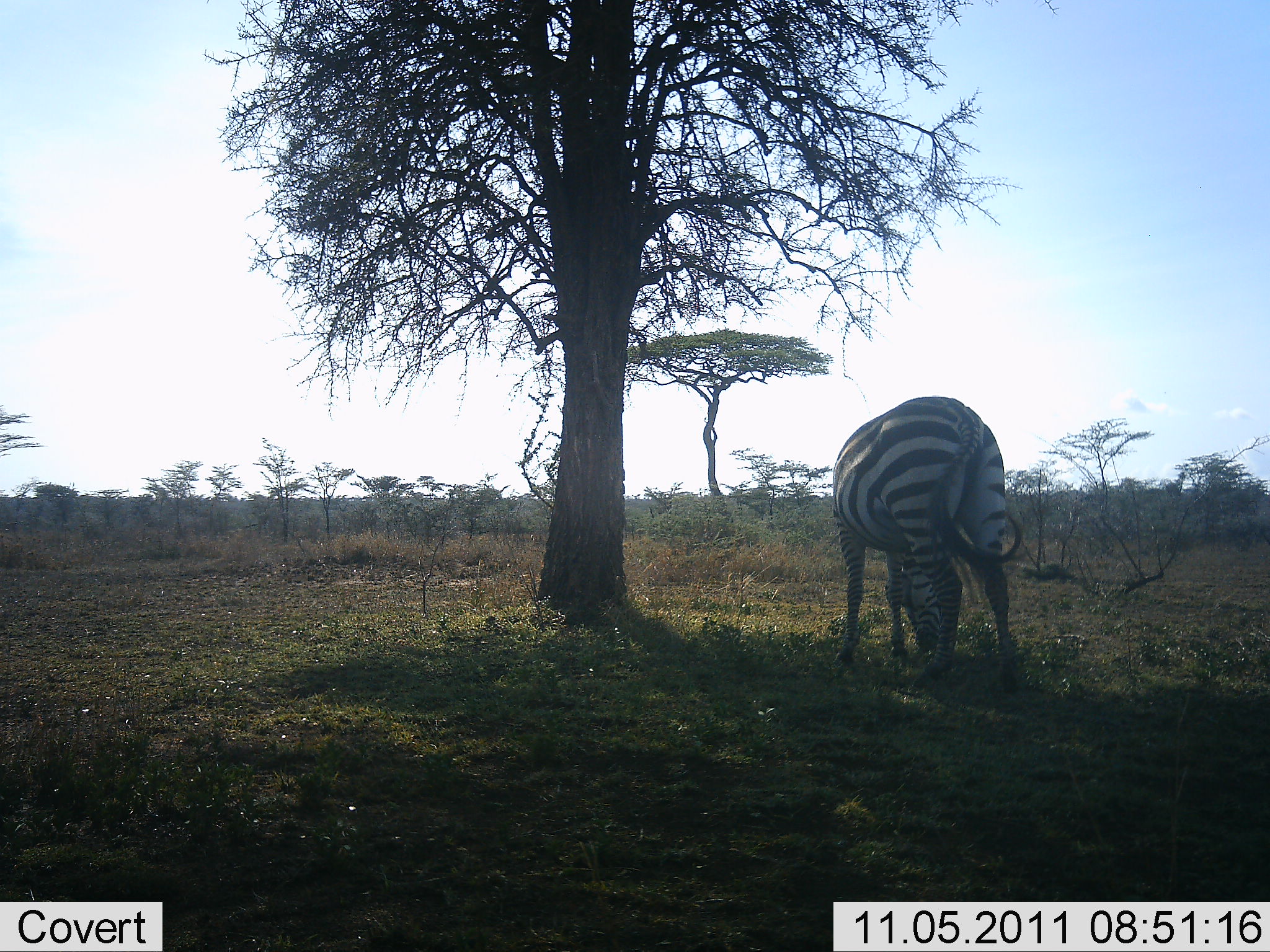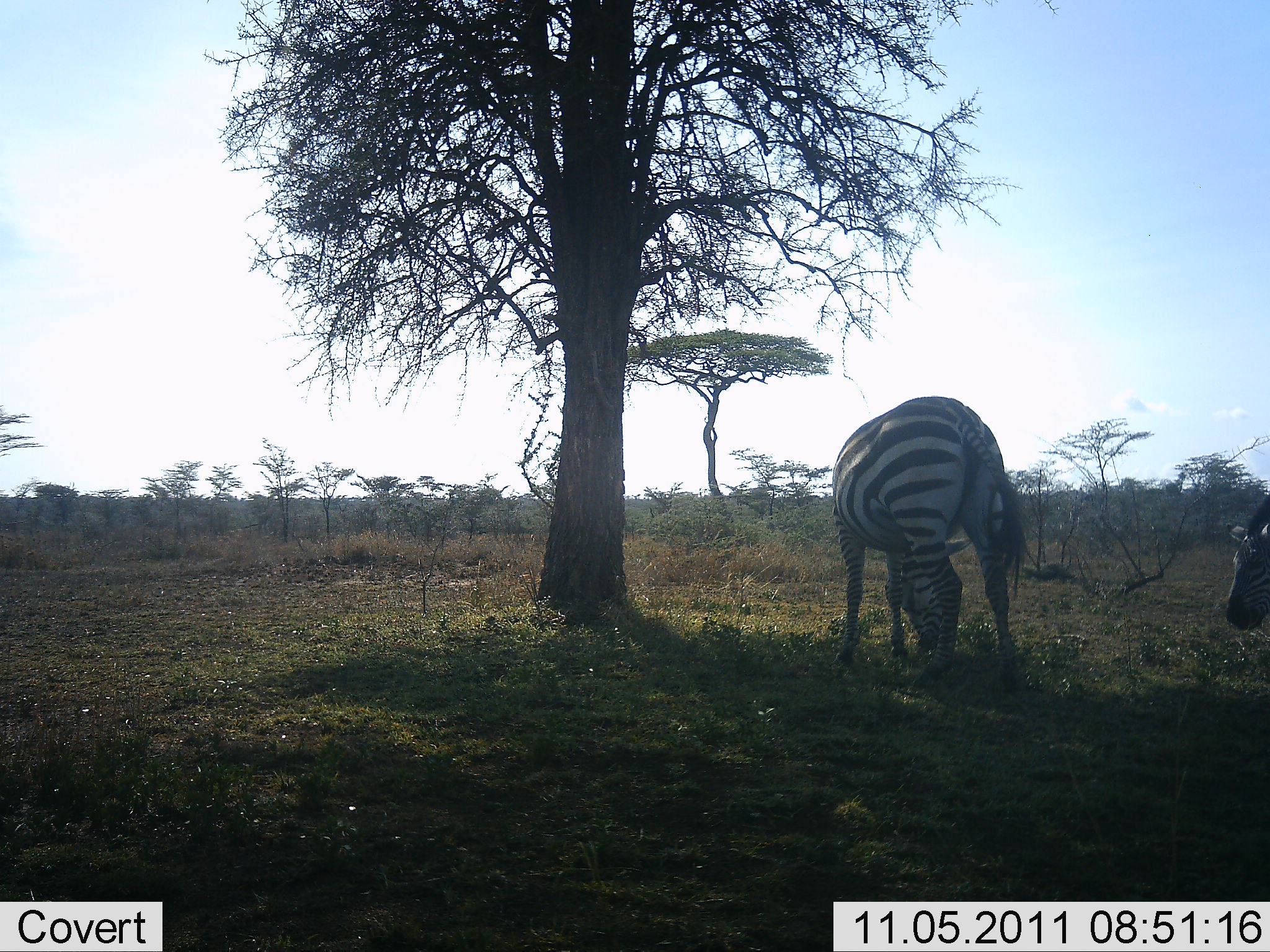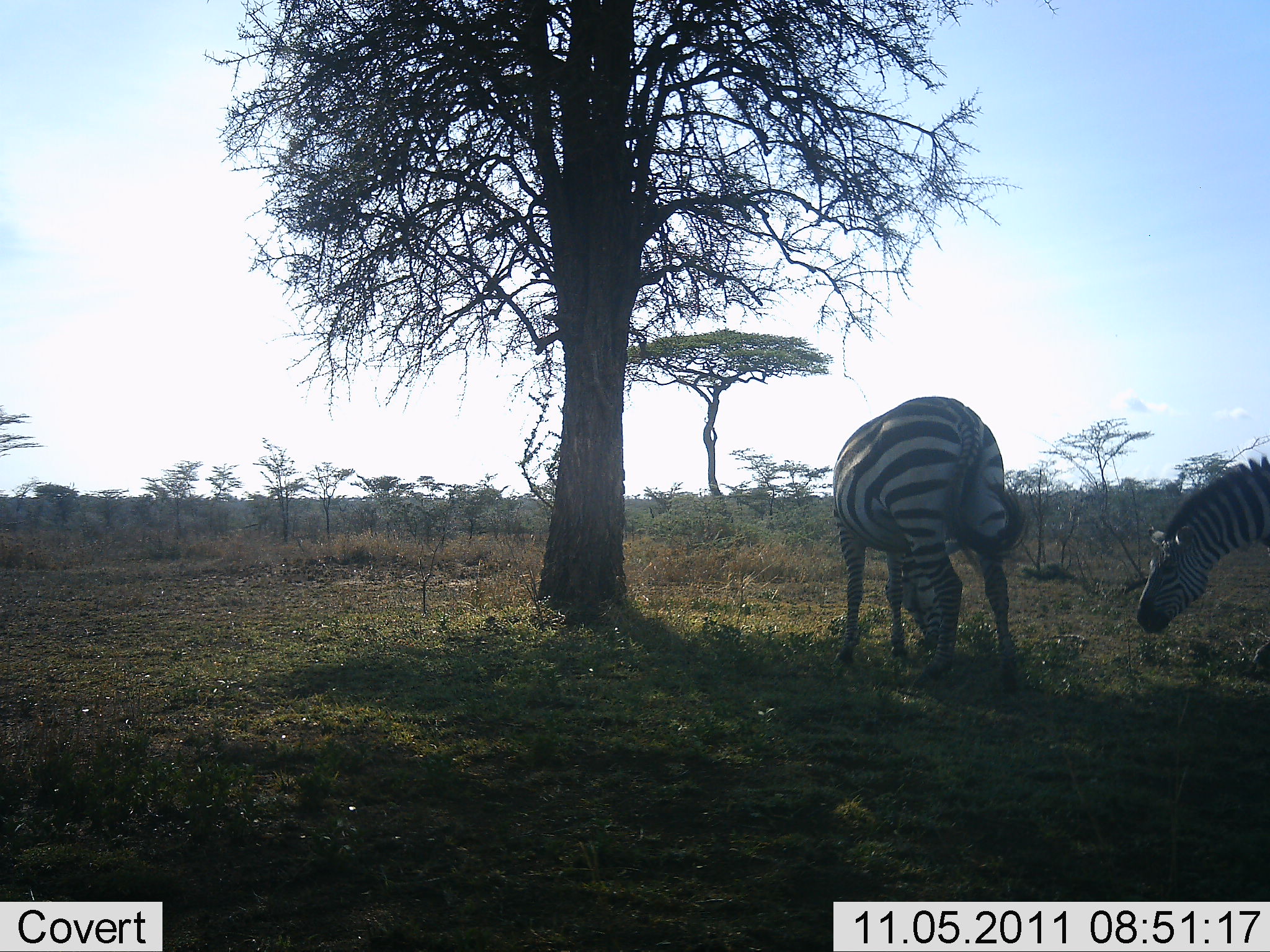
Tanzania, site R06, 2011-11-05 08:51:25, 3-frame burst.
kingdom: Animalia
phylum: Chordata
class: Mammalia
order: Perissodactyla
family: Equidae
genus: Equus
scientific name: Equus quagga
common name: plains zebra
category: zebra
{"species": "zebra (plains zebra) (Equus quagga)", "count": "2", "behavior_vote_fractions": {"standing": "33%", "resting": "0%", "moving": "42%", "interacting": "0%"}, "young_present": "0%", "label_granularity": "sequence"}